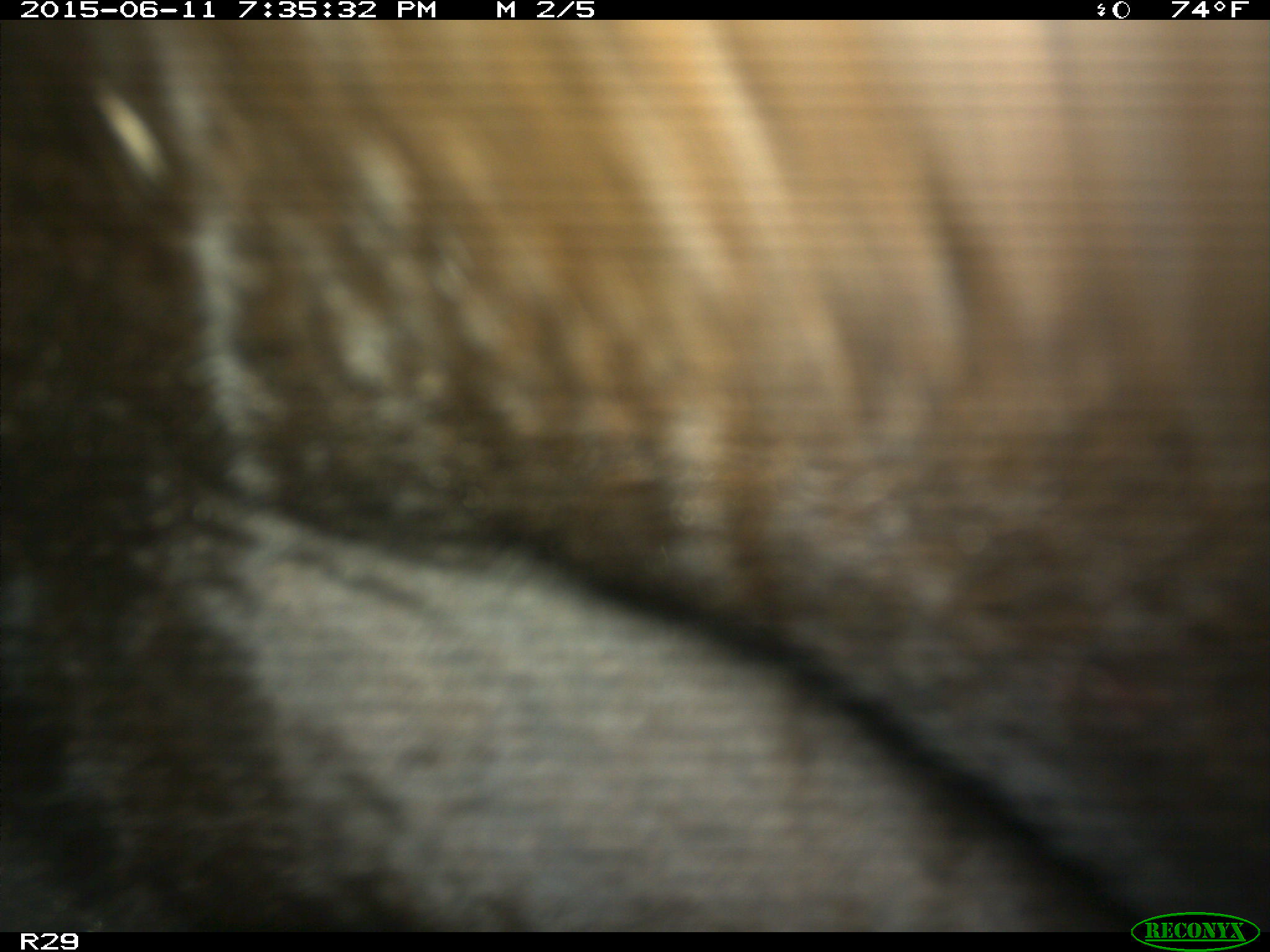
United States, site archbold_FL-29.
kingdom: Animalia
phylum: Chordata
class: Mammalia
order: Artiodactyla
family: Bovidae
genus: Bos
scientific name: Bos taurus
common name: domestic cow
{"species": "Bos taurus (domestic cow)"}